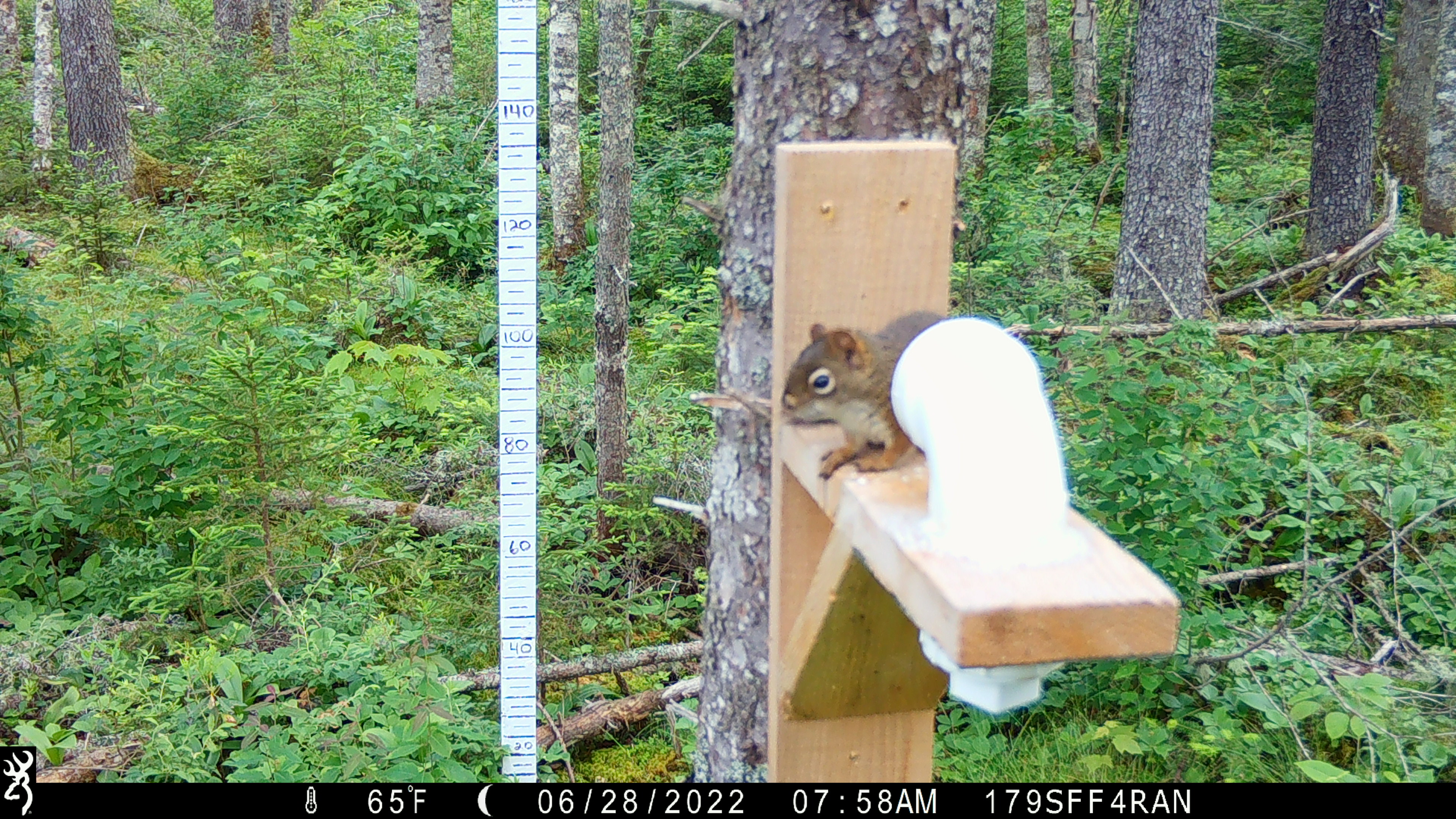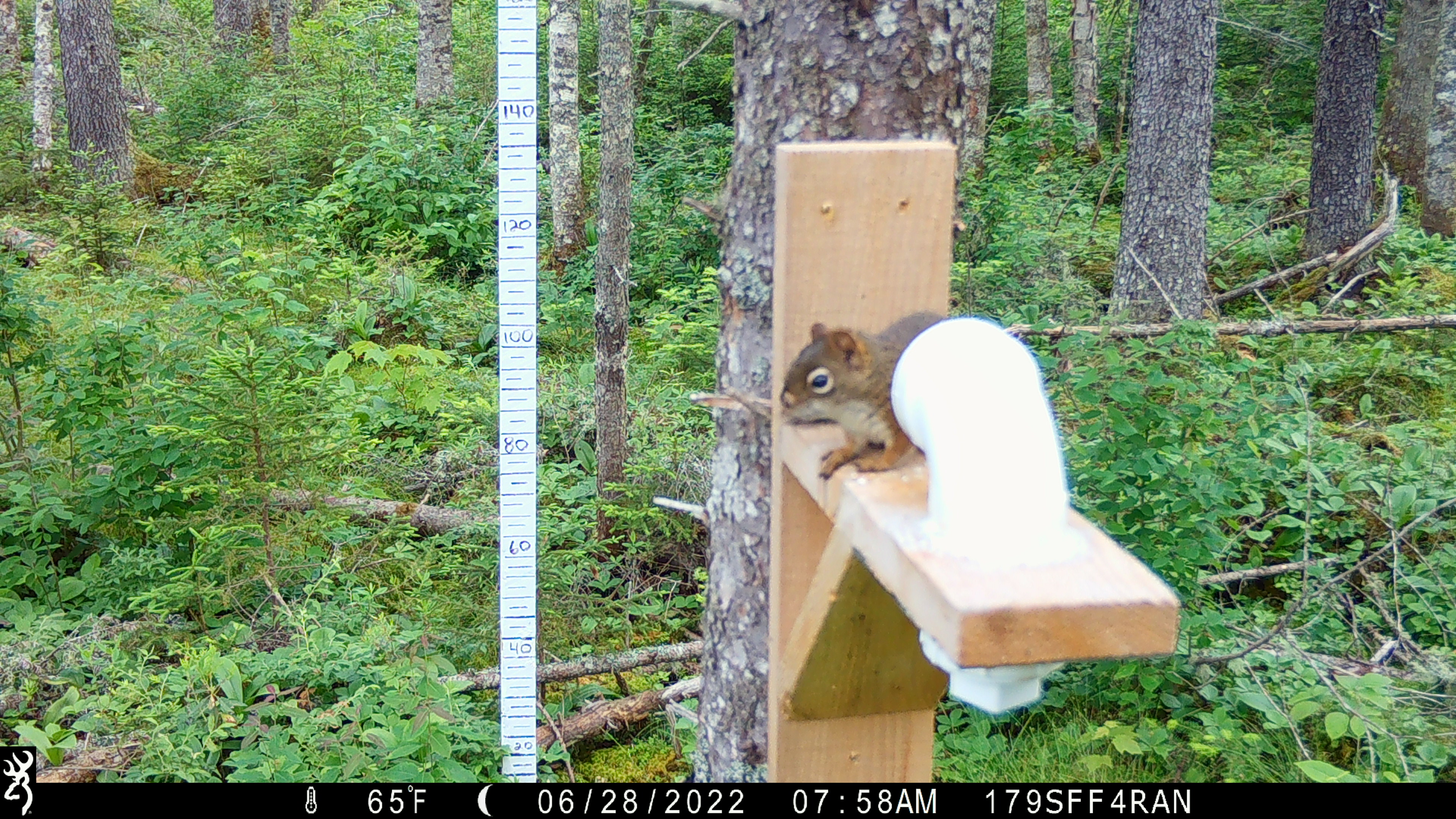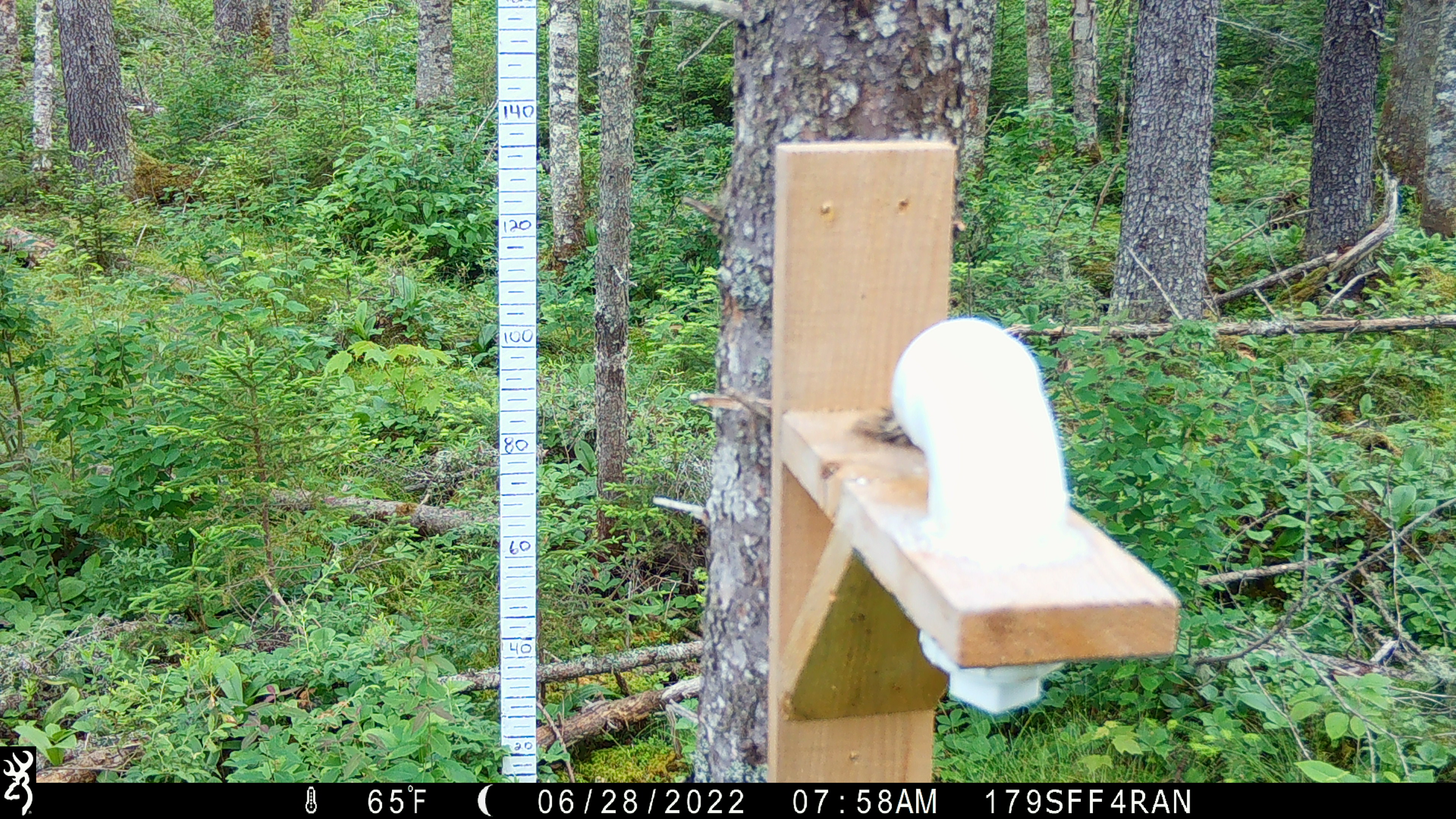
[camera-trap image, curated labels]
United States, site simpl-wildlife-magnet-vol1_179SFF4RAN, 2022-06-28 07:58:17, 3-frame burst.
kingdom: Animalia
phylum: Chordata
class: Mammalia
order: Rodentia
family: Sciuridae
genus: Tamiasciurus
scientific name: Tamiasciurus hudsonicus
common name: red squirrel